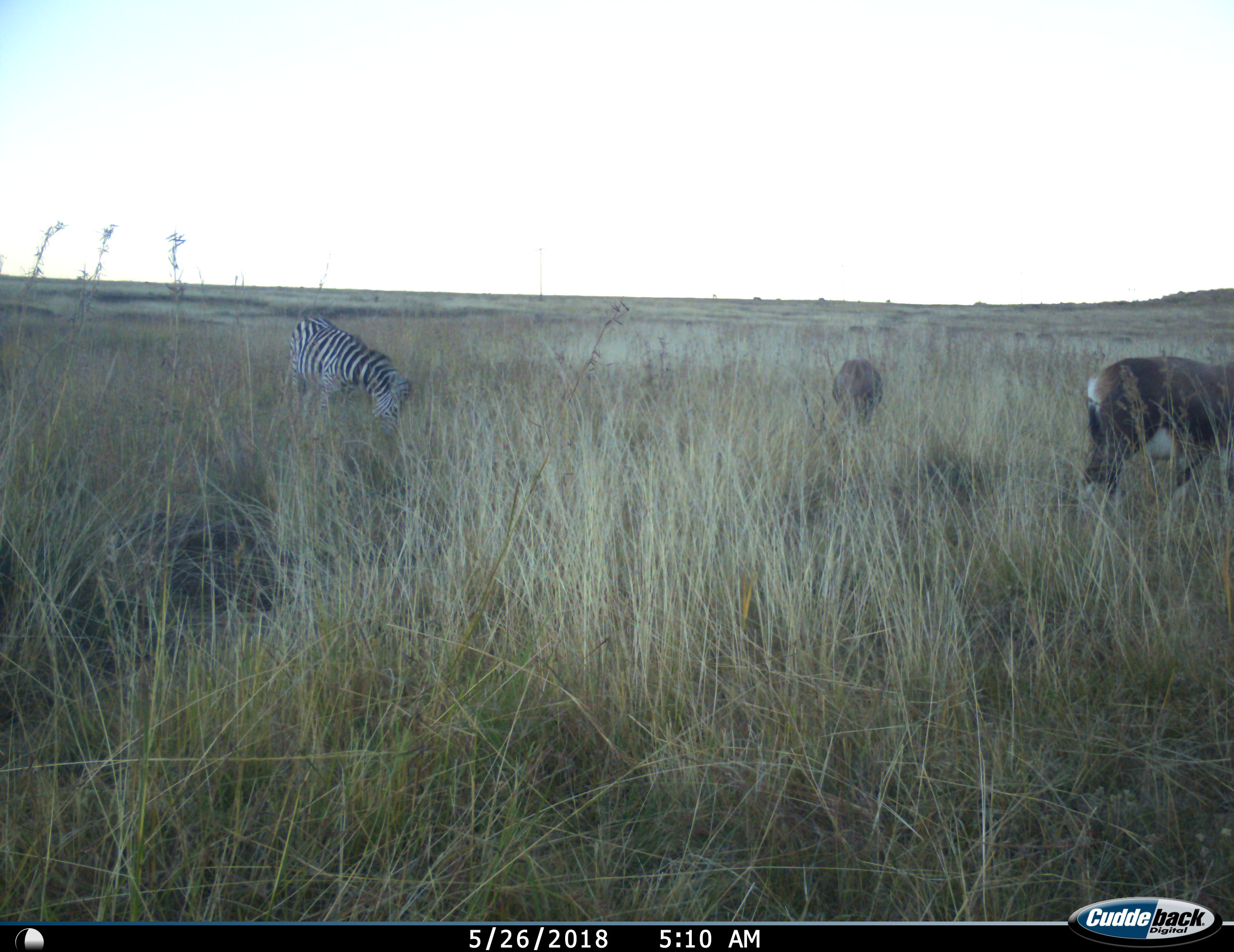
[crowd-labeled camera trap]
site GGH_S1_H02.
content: unidentified animal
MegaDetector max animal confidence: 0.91